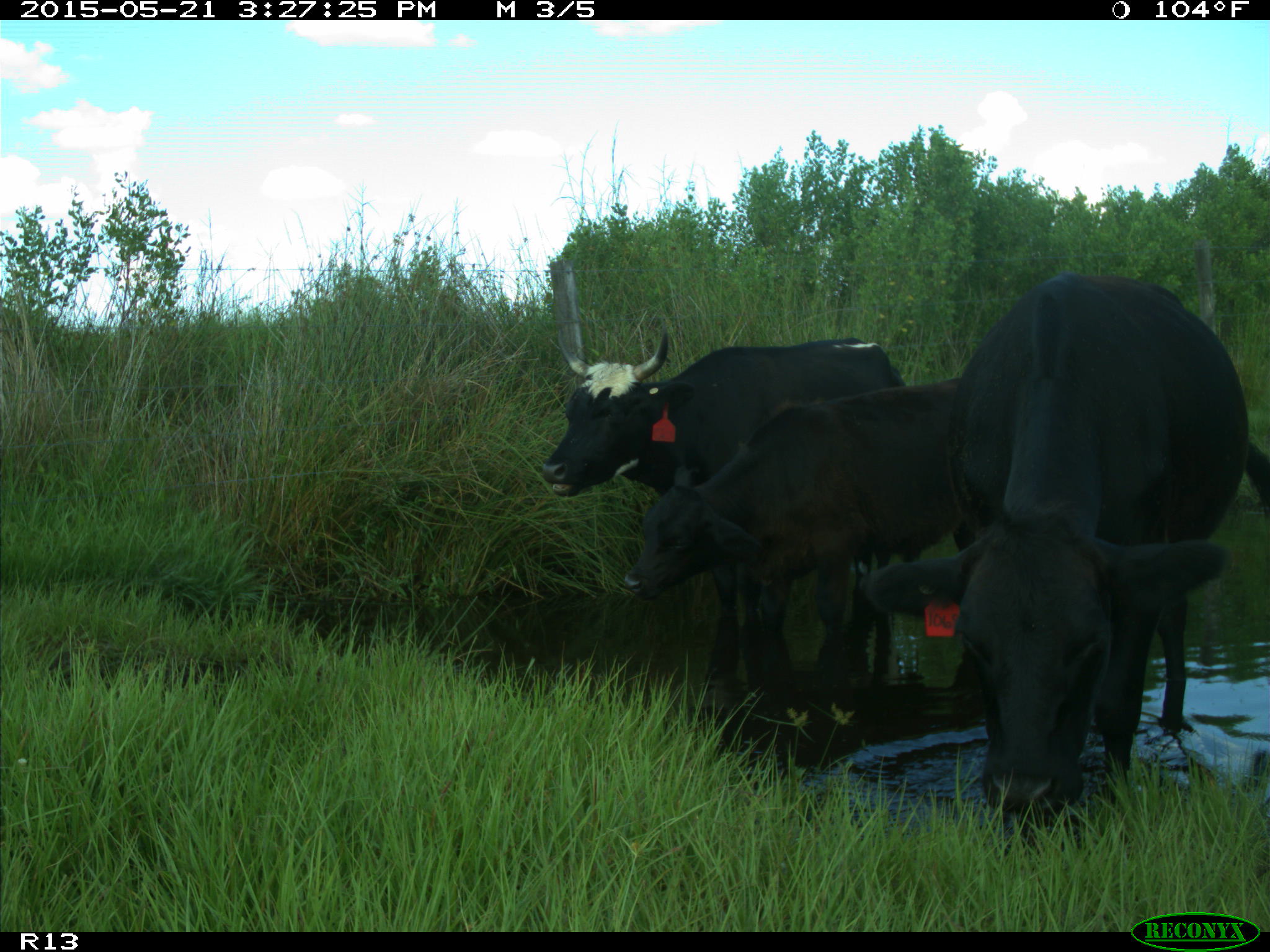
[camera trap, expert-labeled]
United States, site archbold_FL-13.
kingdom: Animalia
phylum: Chordata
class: Mammalia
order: Artiodactyla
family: Bovidae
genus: Bos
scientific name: Bos taurus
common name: domestic cow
Bos taurus (domestic cow).